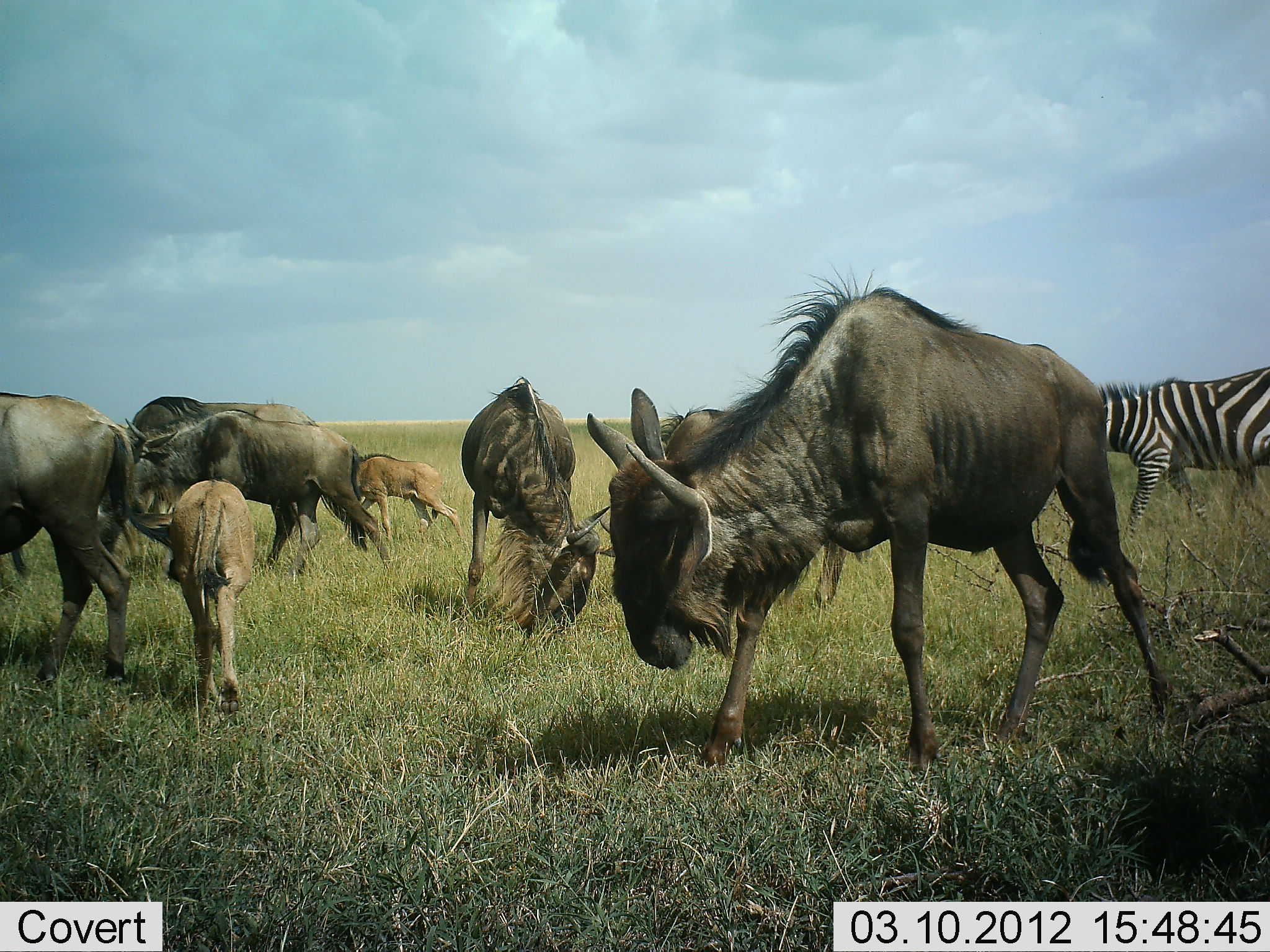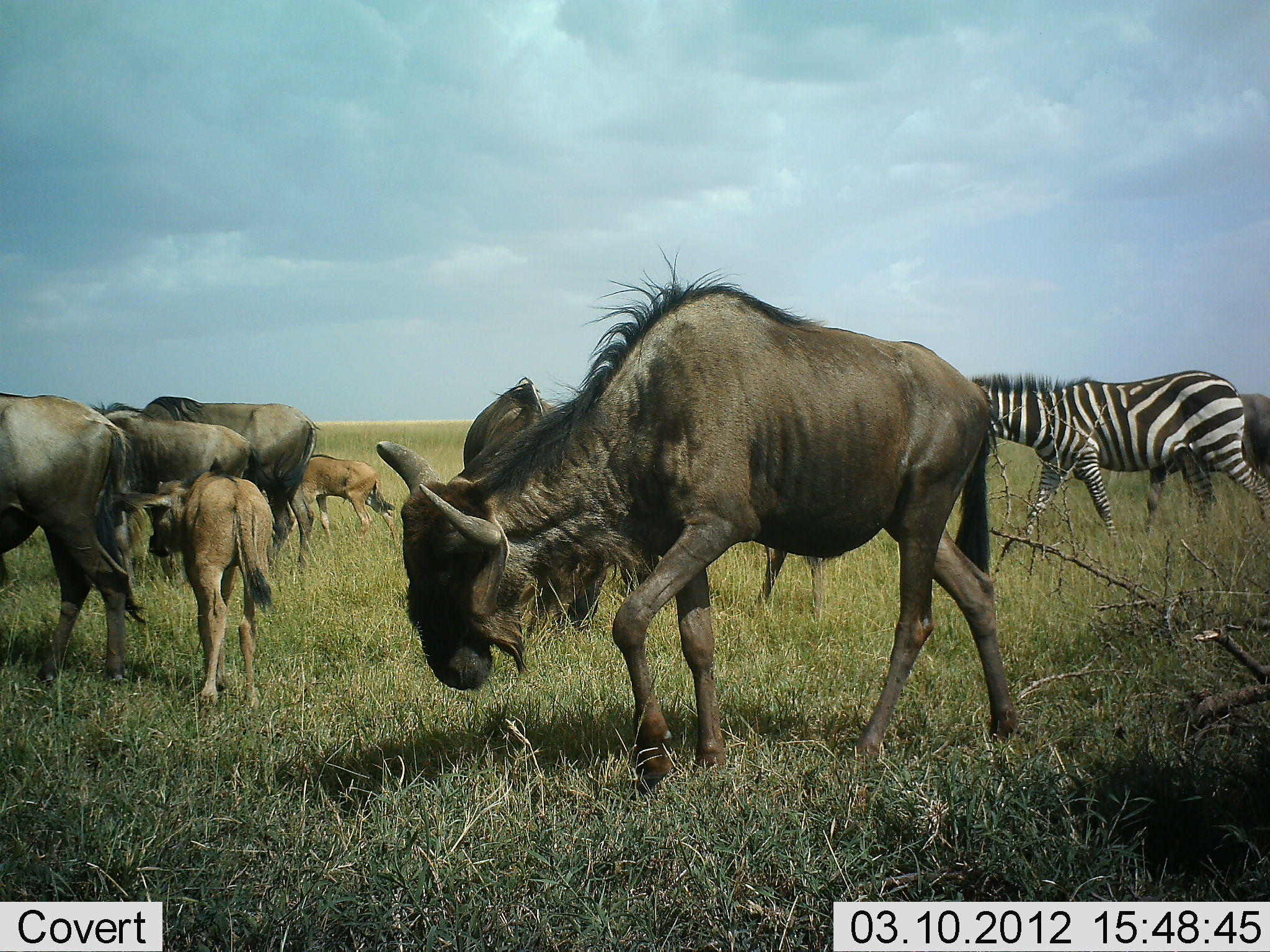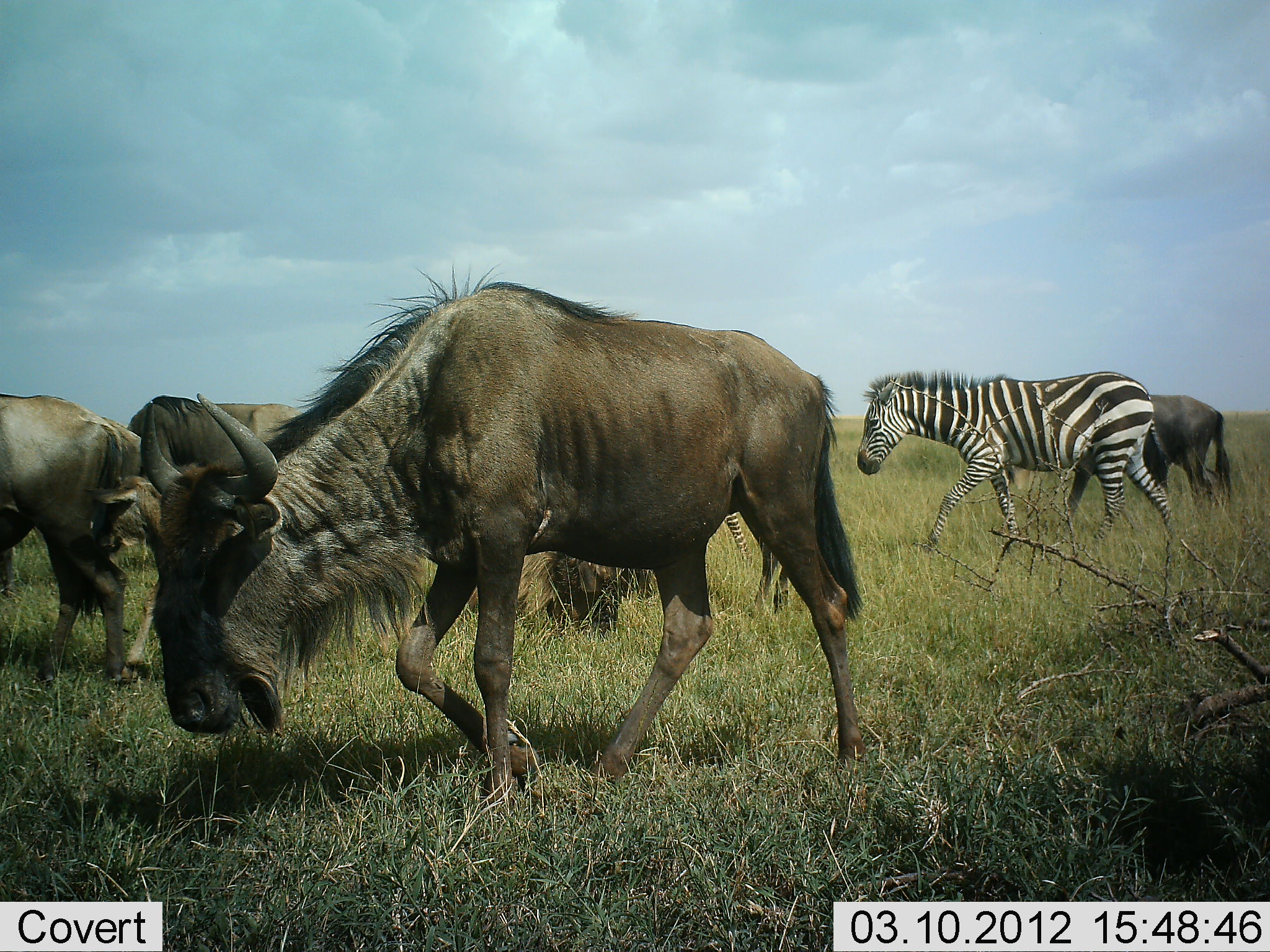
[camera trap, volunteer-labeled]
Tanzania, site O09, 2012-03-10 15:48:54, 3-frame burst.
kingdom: Animalia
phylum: Chordata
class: Mammalia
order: Artiodactyla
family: Bovidae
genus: Connochaetes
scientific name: Connochaetes taurinus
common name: blue wildebeest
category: wildebeest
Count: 8.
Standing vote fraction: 43%.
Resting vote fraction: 10%.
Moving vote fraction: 81%.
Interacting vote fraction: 10%.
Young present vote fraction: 100%.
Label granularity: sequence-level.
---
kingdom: Animalia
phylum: Chordata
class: Mammalia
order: Perissodactyla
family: Equidae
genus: Equus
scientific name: Equus quagga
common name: plains zebra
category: zebra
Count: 1.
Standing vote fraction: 5%.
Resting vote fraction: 0%.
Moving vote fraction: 95%.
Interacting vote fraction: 0%.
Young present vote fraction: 0%.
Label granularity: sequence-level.